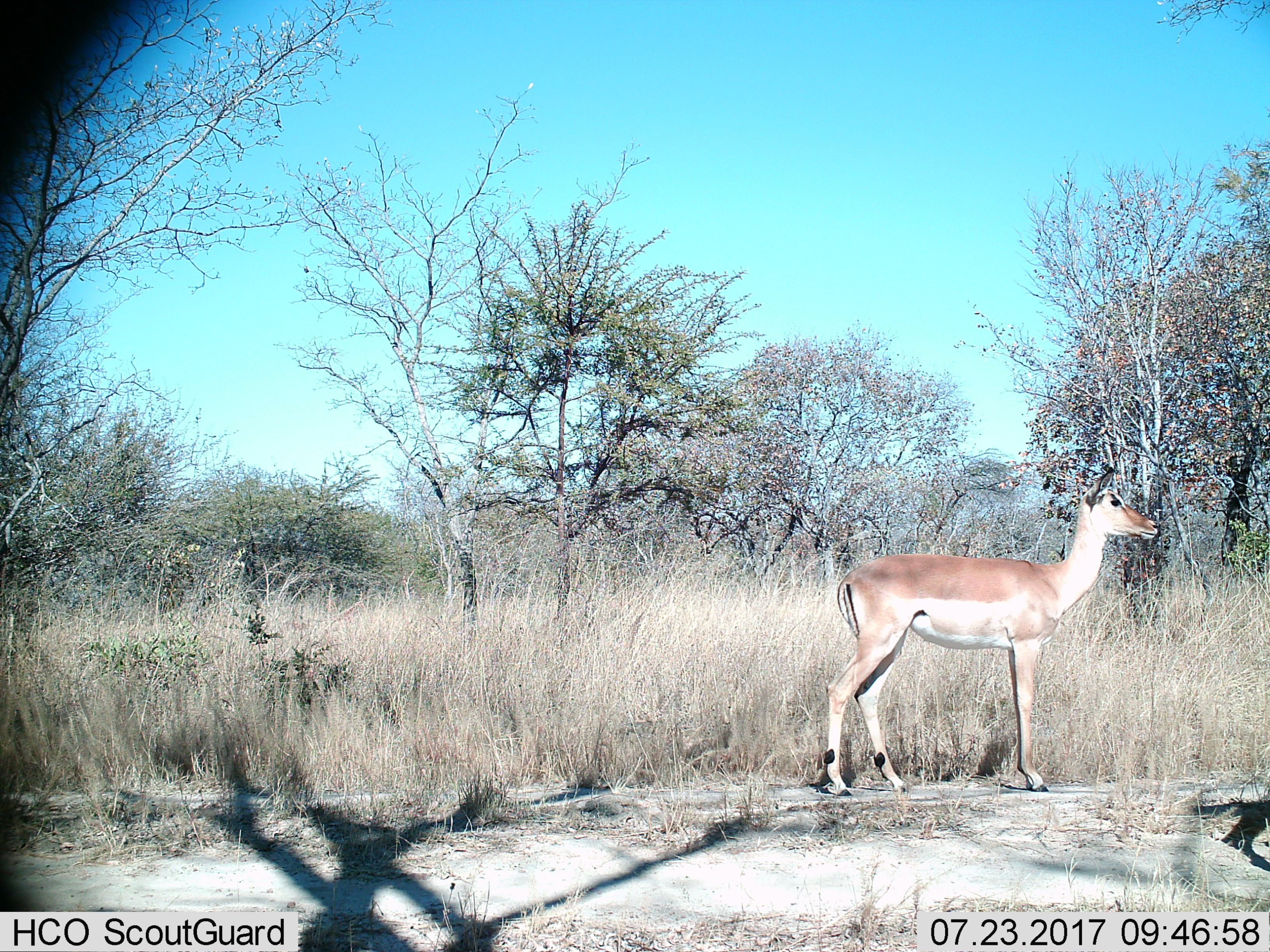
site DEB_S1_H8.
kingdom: Animalia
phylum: Chordata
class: Mammalia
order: Artiodactyla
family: Bovidae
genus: Aepyceros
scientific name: Aepyceros melampus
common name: impala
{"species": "impala (Aepyceros melampus)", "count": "1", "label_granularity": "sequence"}